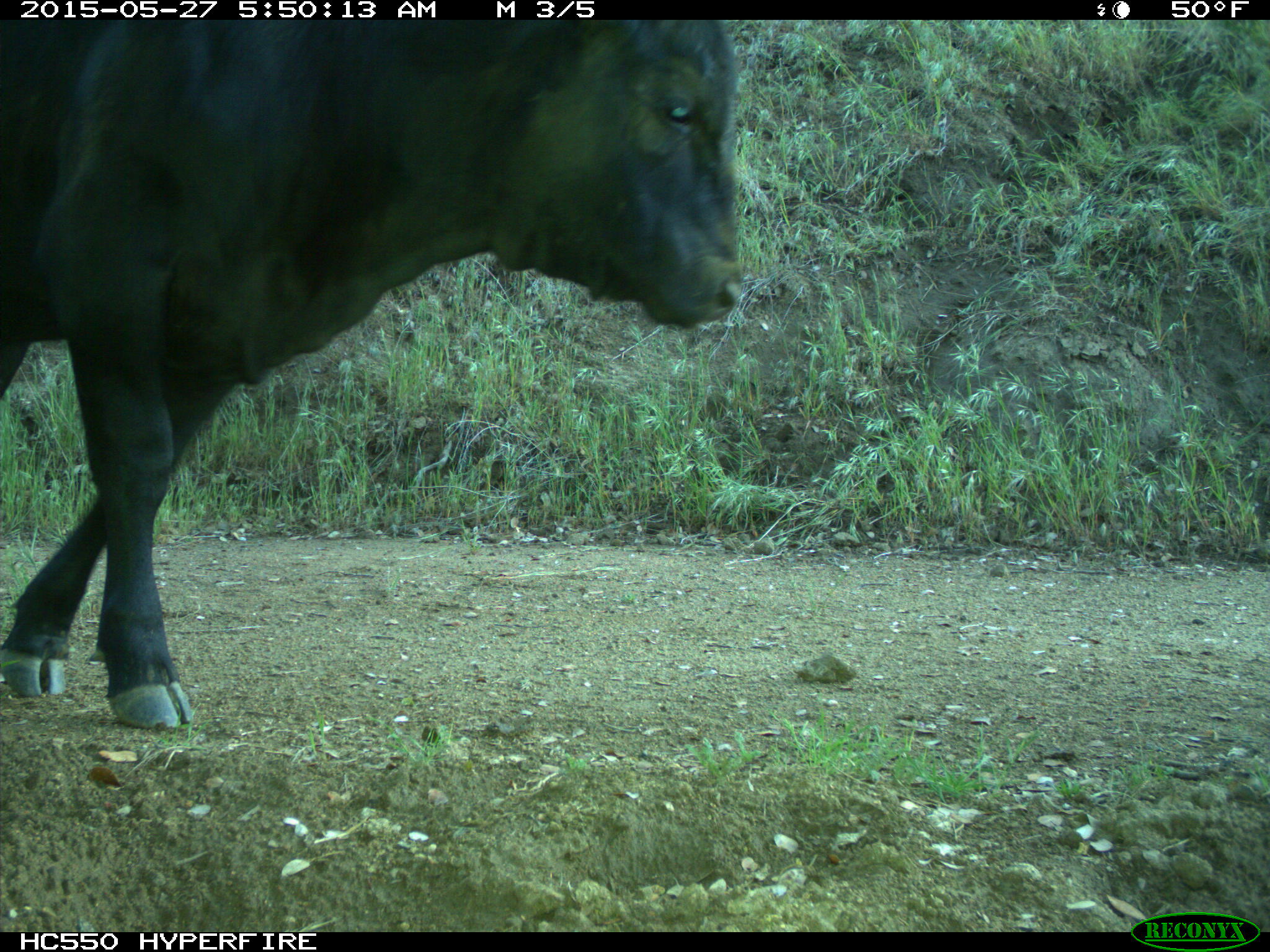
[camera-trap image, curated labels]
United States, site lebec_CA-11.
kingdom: Animalia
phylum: Chordata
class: Mammalia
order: Artiodactyla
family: Bovidae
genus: Bos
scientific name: Bos taurus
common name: domestic cow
Bos taurus (domestic cow).